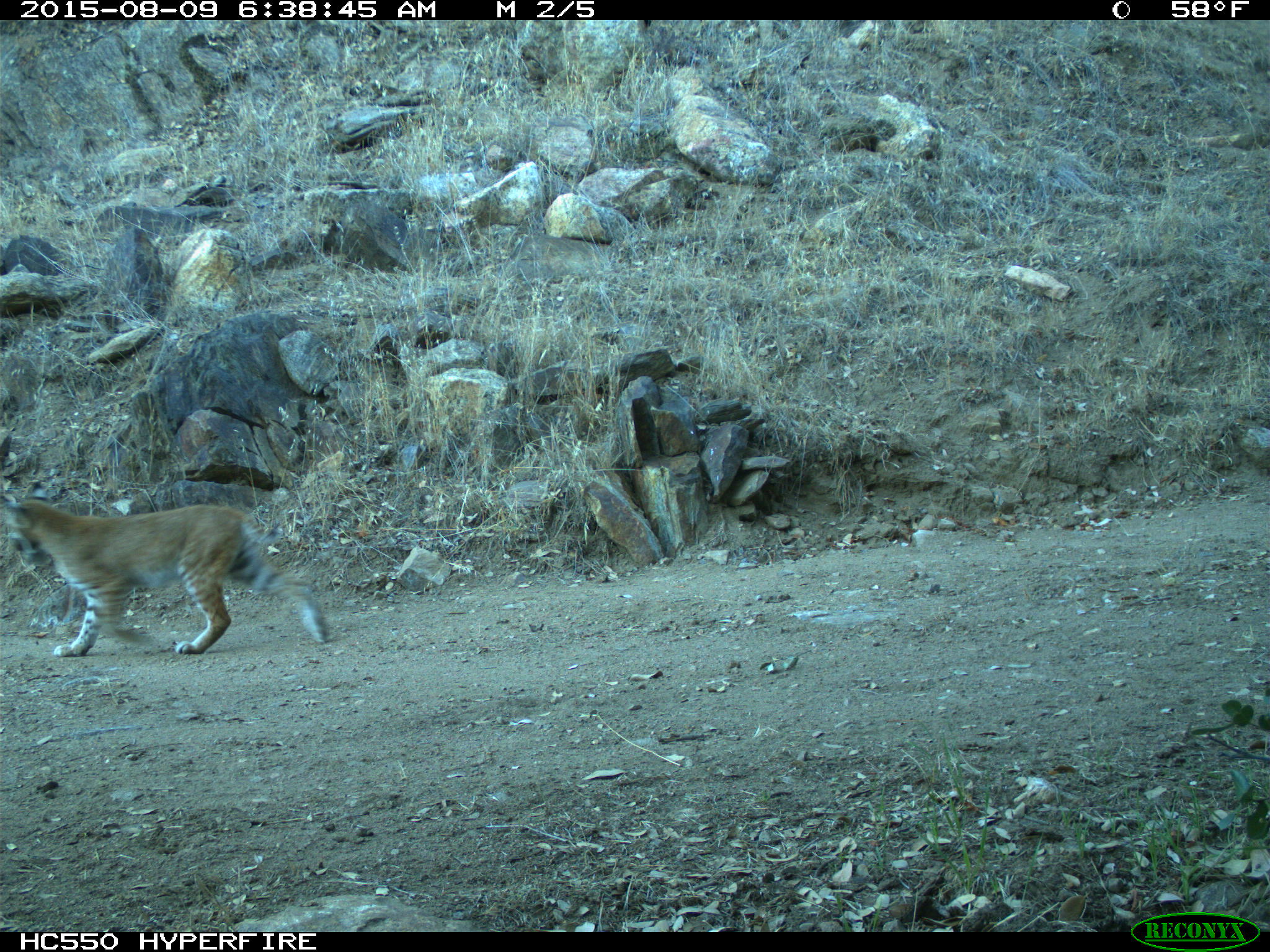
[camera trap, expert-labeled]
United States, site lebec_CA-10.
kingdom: Animalia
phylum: Chordata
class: Mammalia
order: Carnivora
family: Felidae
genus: Lynx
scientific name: Lynx rufus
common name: bobcat